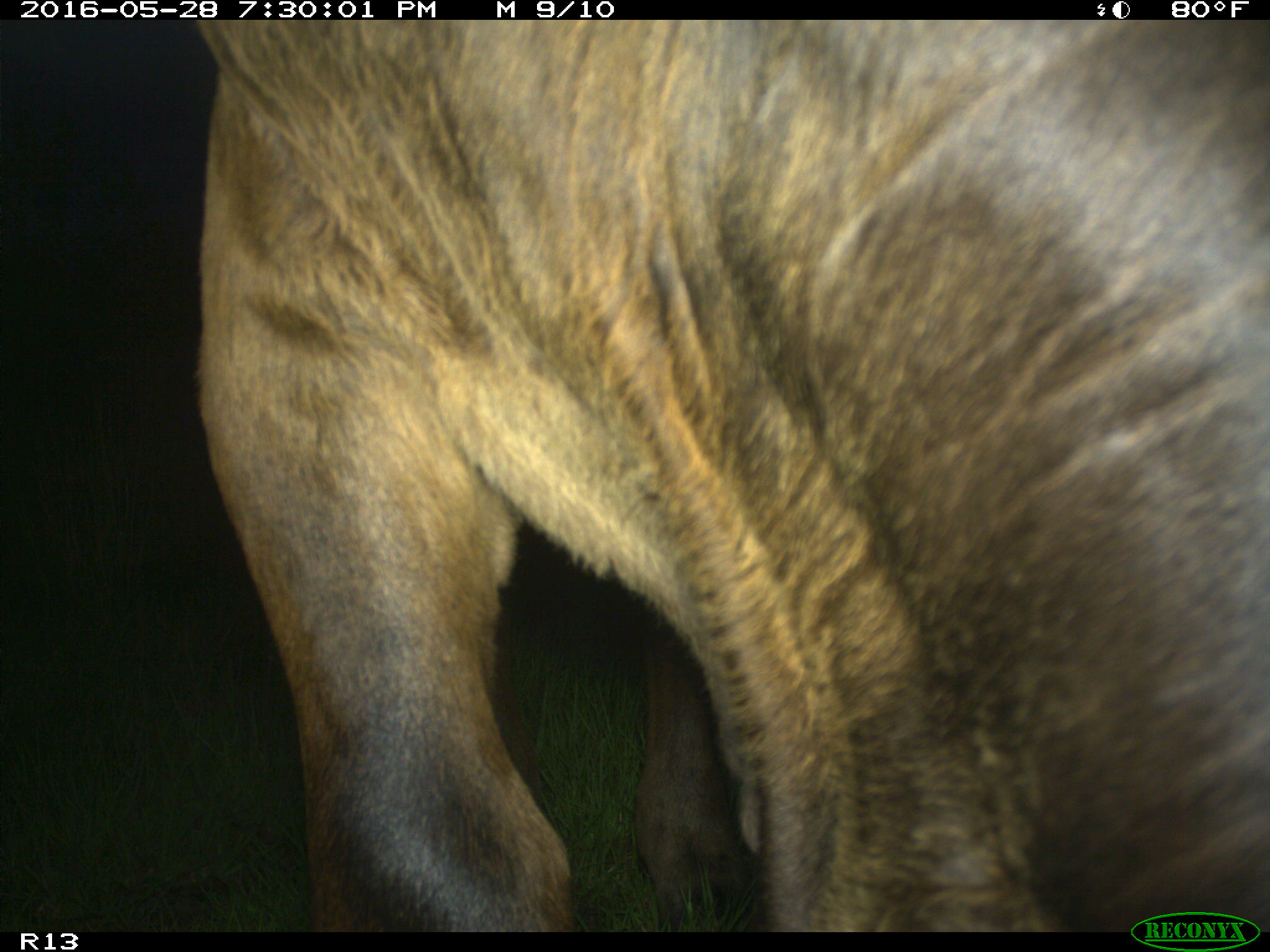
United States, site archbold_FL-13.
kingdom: Animalia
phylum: Chordata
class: Mammalia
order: Artiodactyla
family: Bovidae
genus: Bos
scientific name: Bos taurus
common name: domestic cow